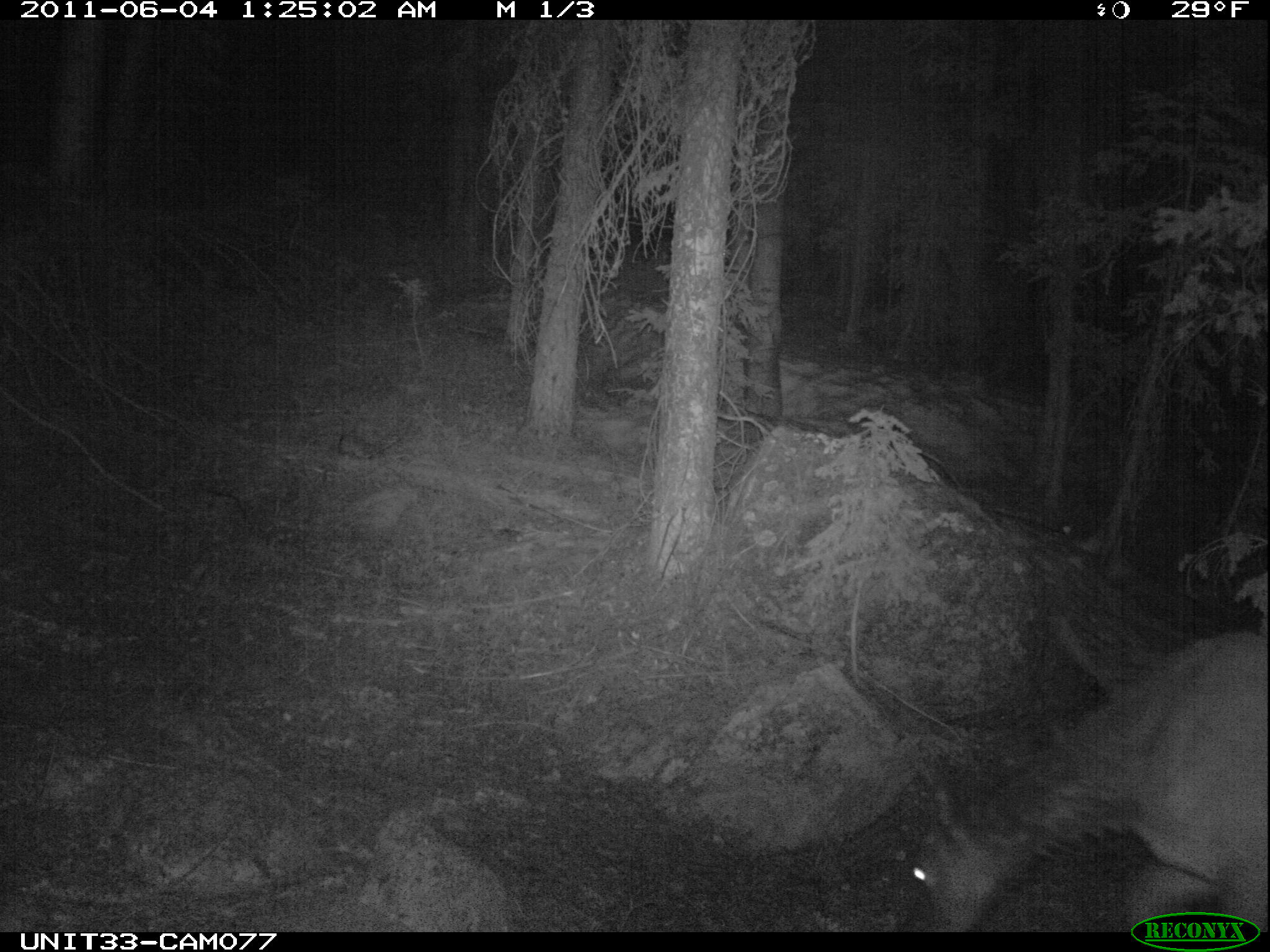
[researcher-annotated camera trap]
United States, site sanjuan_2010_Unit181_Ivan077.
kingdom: Animalia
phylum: Chordata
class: Mammalia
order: Artiodactyla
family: Cervidae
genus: Cervus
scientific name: Cervus elaphus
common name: red deer